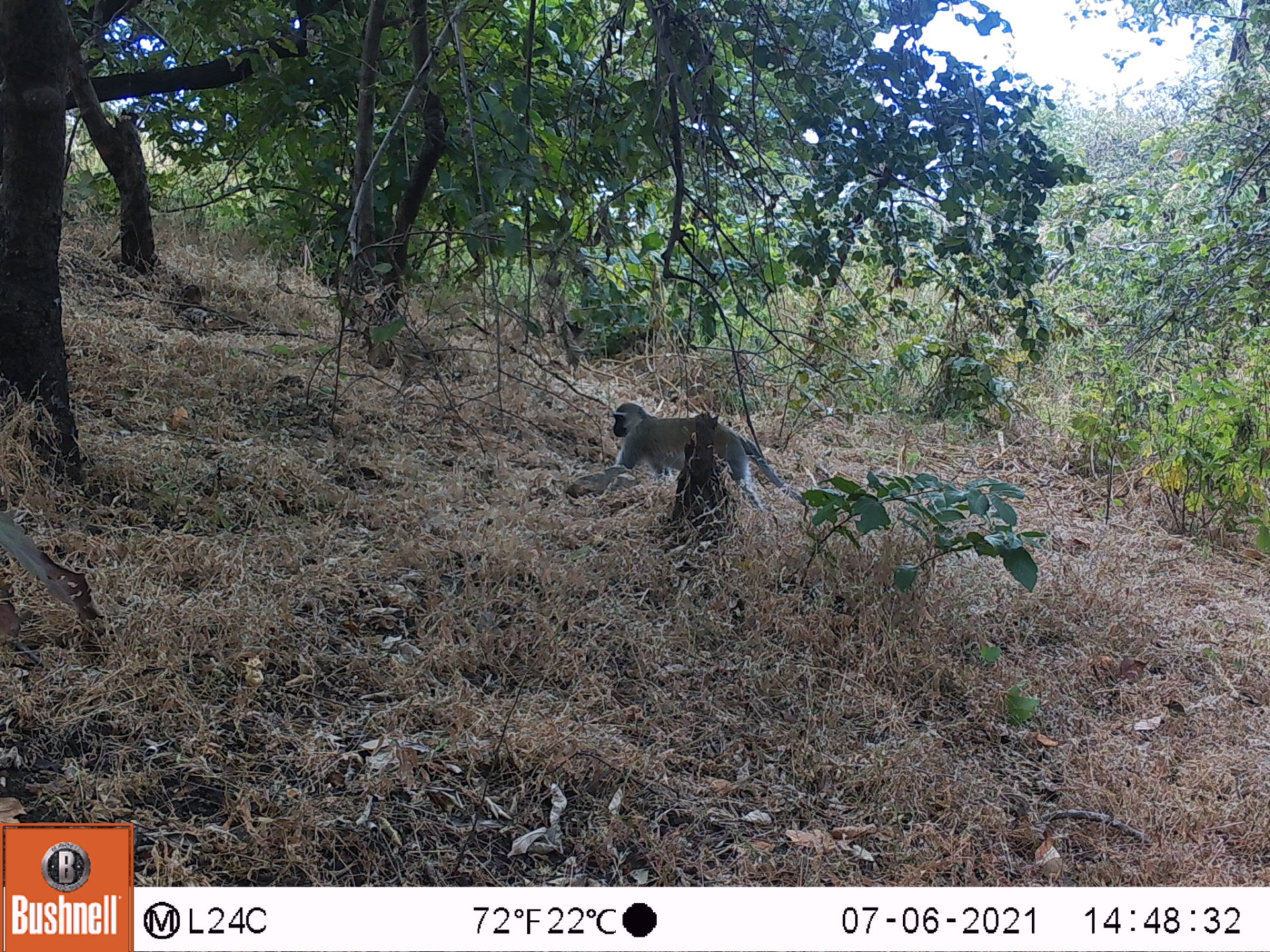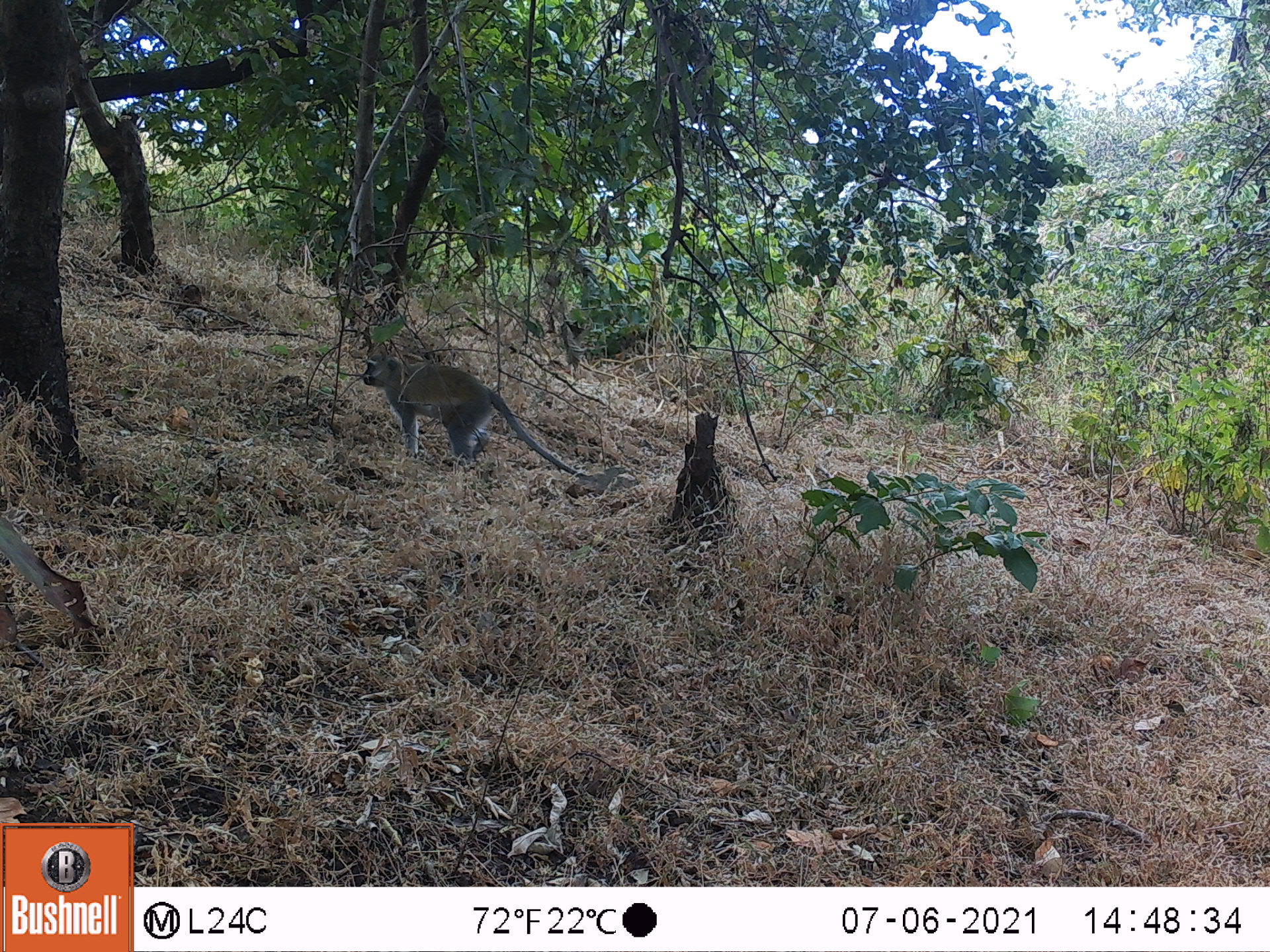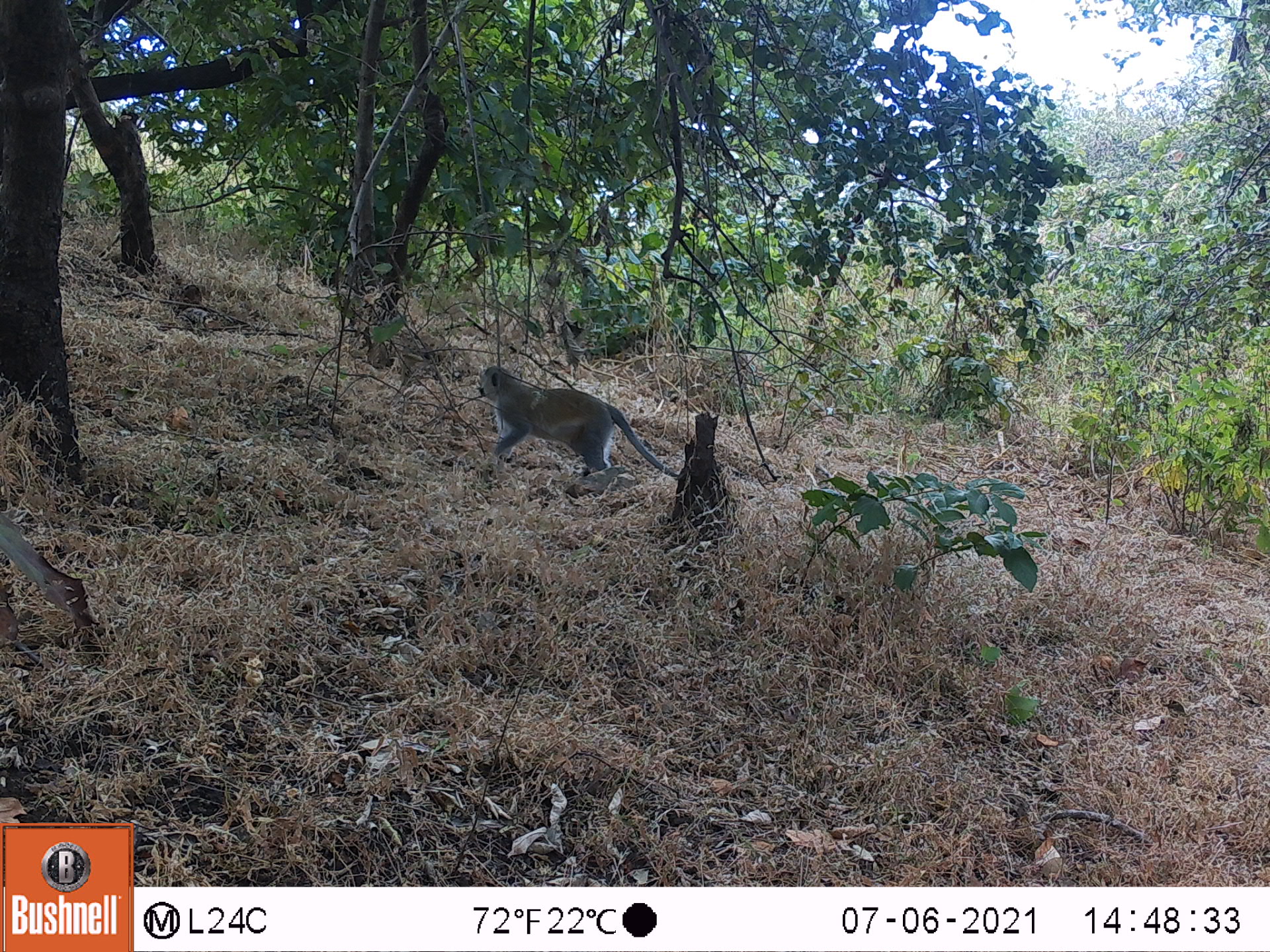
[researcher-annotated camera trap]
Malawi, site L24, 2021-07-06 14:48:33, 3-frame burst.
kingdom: Animalia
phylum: Chordata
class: Mammalia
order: Primates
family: Cercopithecidae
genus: Chlorocebus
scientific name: Chlorocebus pygerythrus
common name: vervet monkey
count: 1